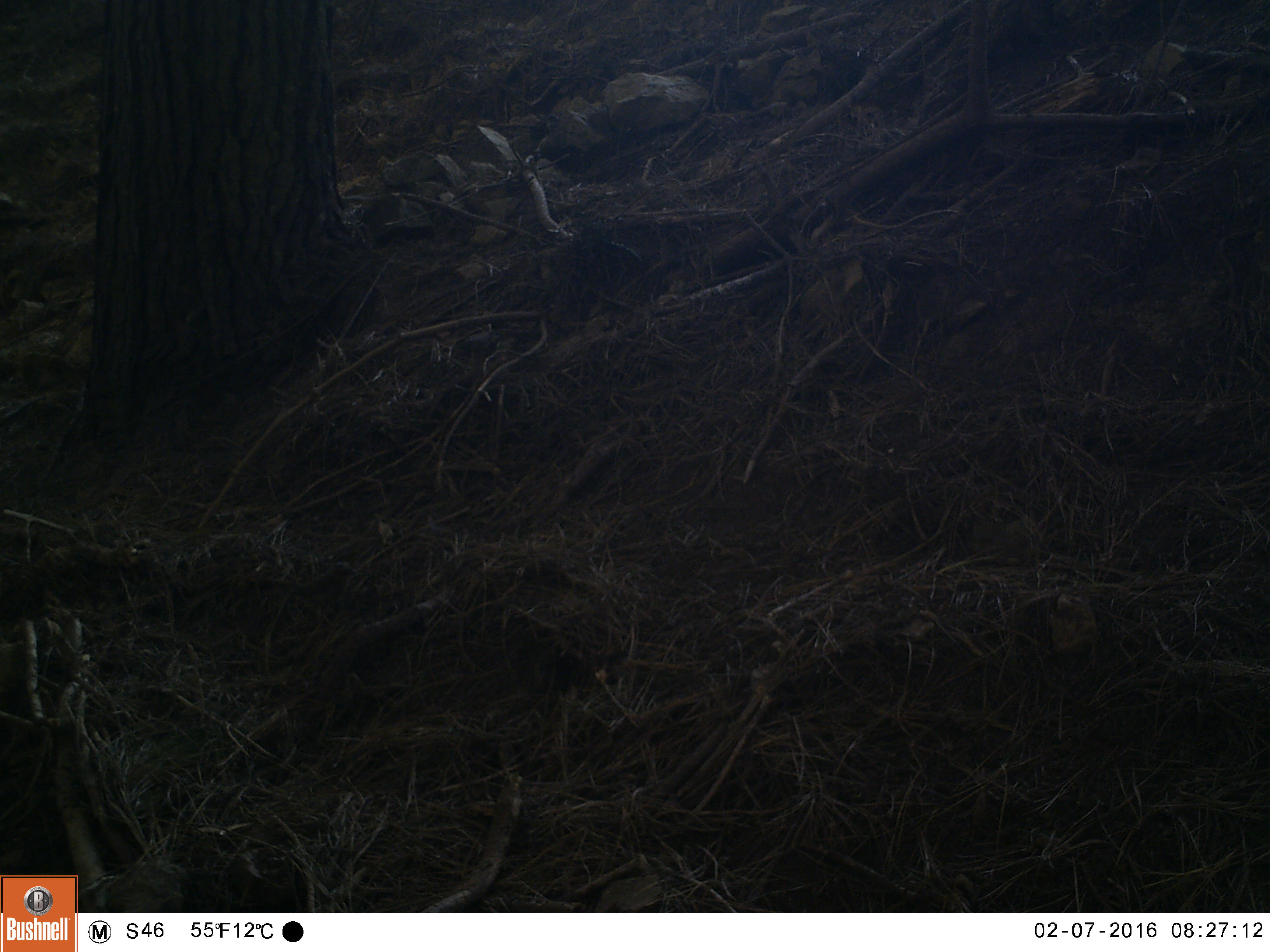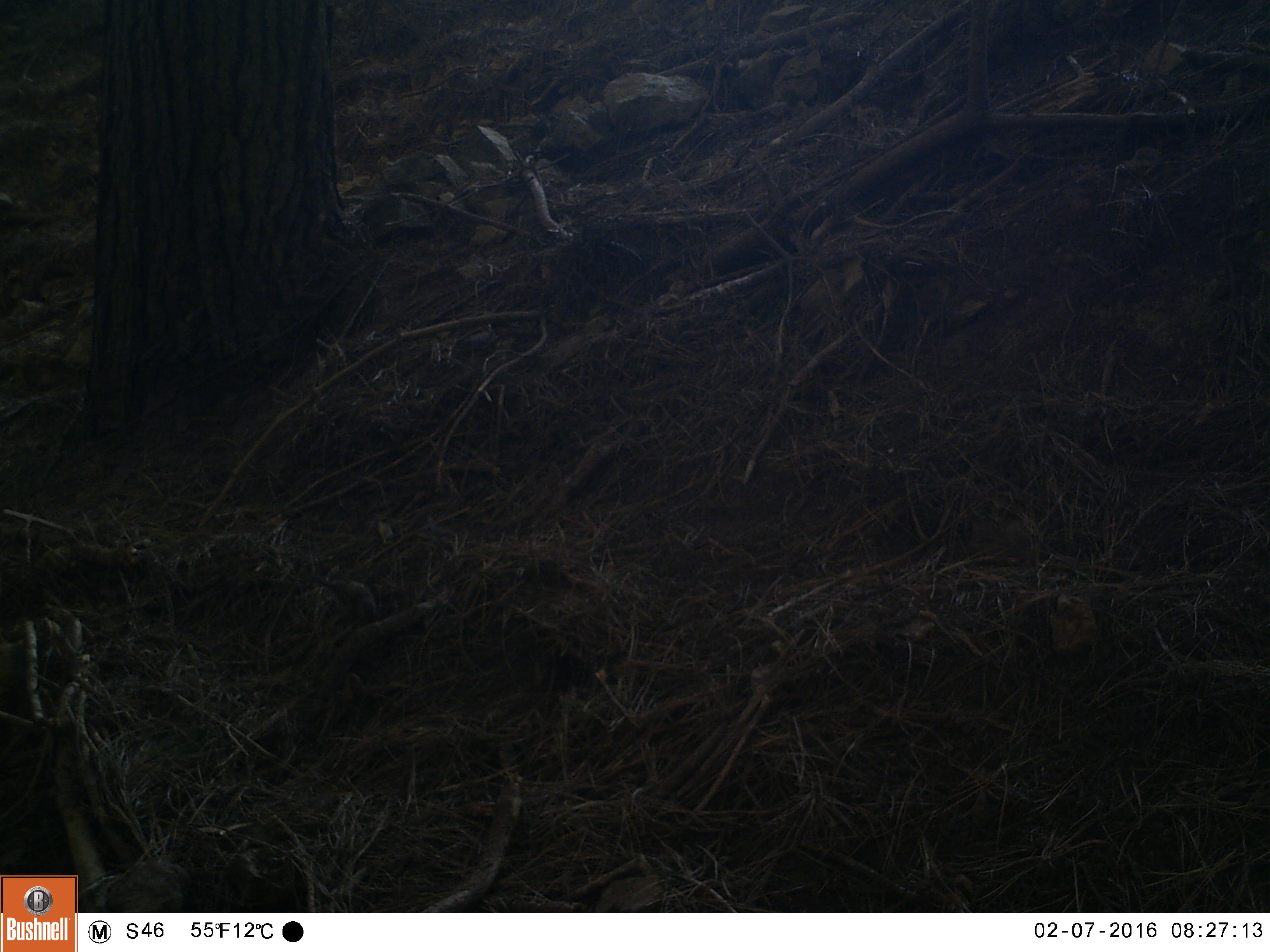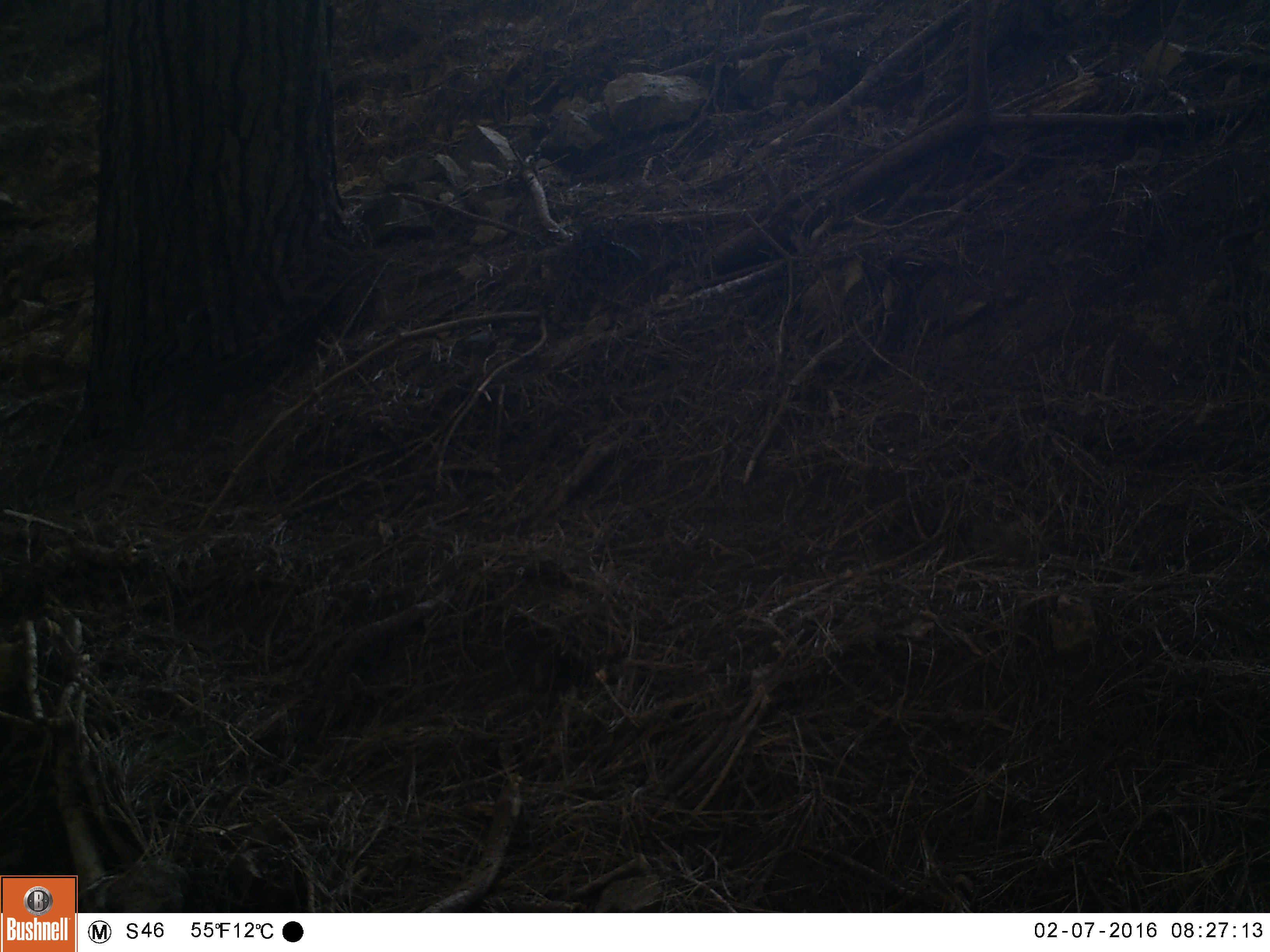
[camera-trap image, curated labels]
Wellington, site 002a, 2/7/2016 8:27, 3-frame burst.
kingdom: Animalia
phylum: Chordata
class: Aves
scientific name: Aves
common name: bird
Bird (Aves).